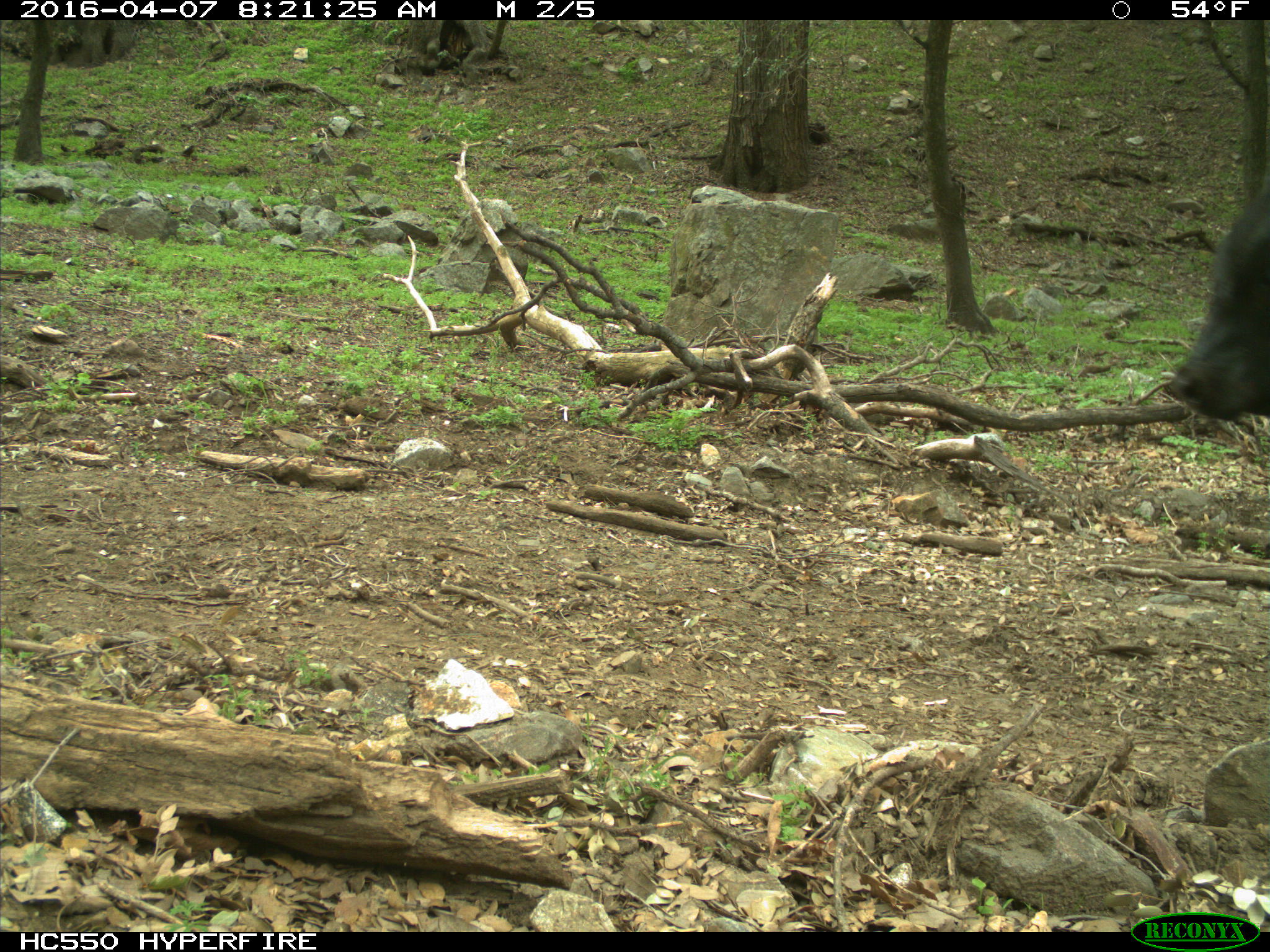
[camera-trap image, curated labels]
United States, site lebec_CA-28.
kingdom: Animalia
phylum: Chordata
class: Mammalia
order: Artiodactyla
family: Bovidae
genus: Bos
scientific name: Bos taurus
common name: domestic cow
Bos taurus (domestic cow).